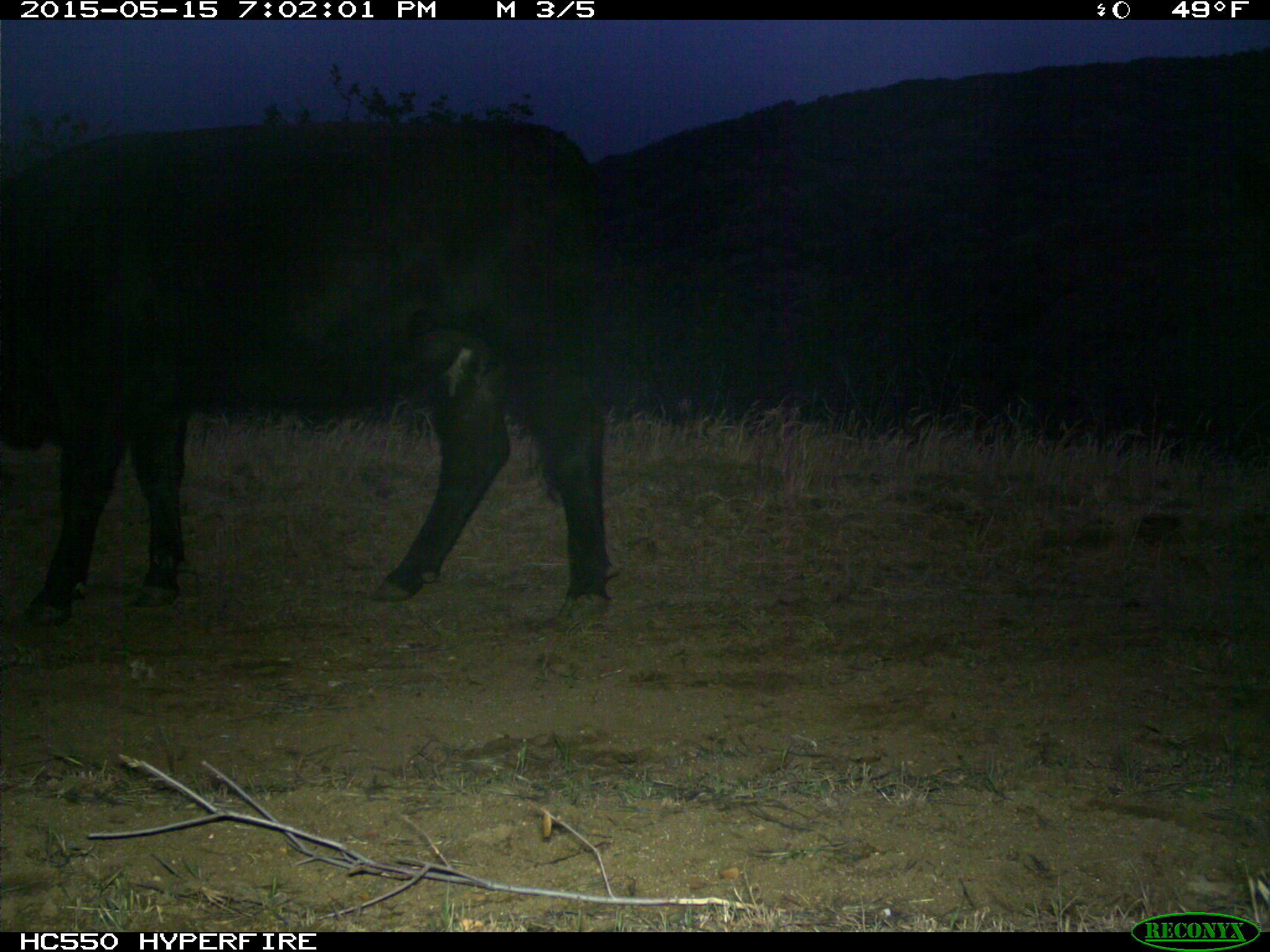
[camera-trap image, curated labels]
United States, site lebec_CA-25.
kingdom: Animalia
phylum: Chordata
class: Mammalia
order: Artiodactyla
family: Bovidae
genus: Bos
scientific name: Bos taurus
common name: domestic cow